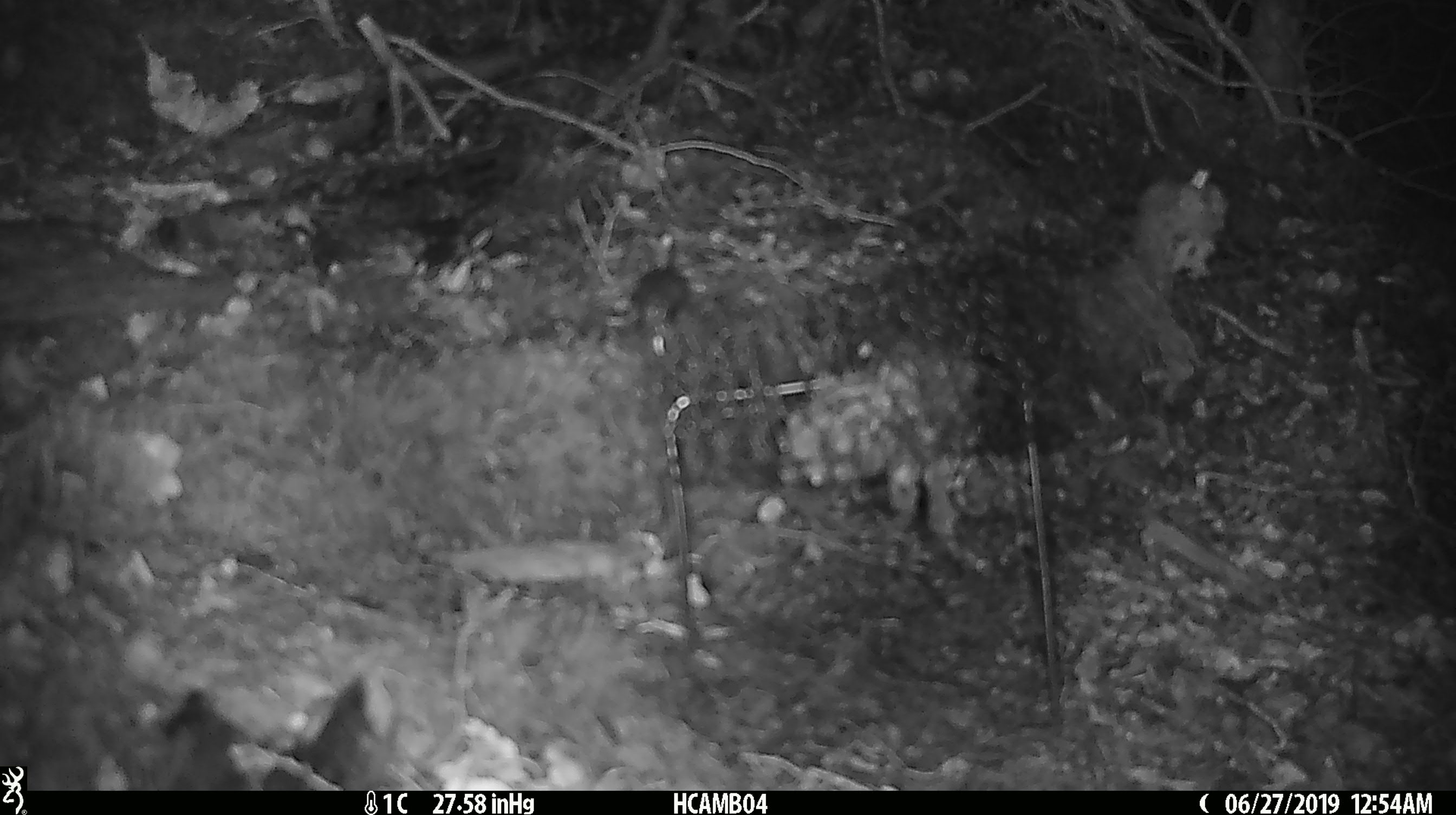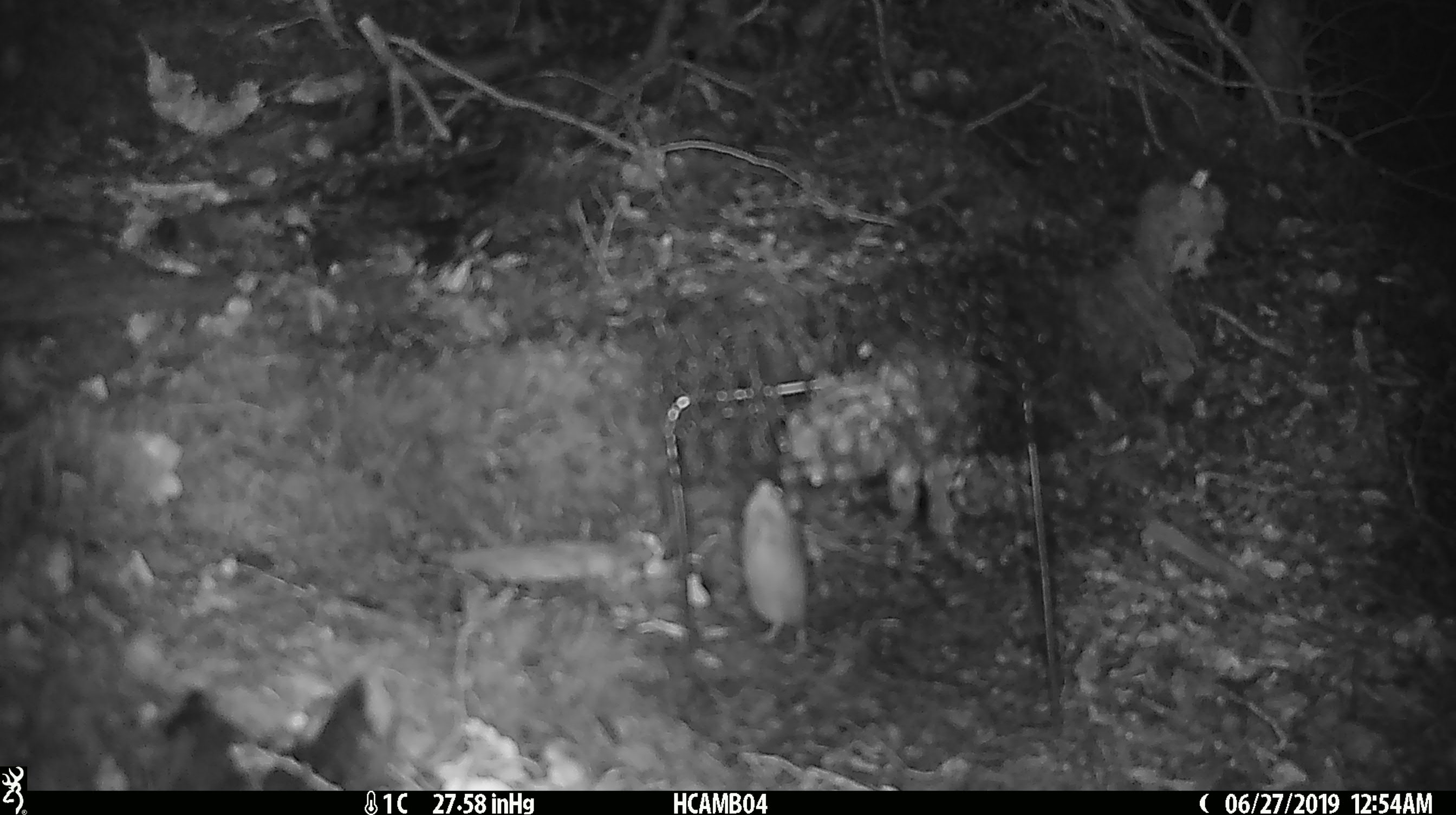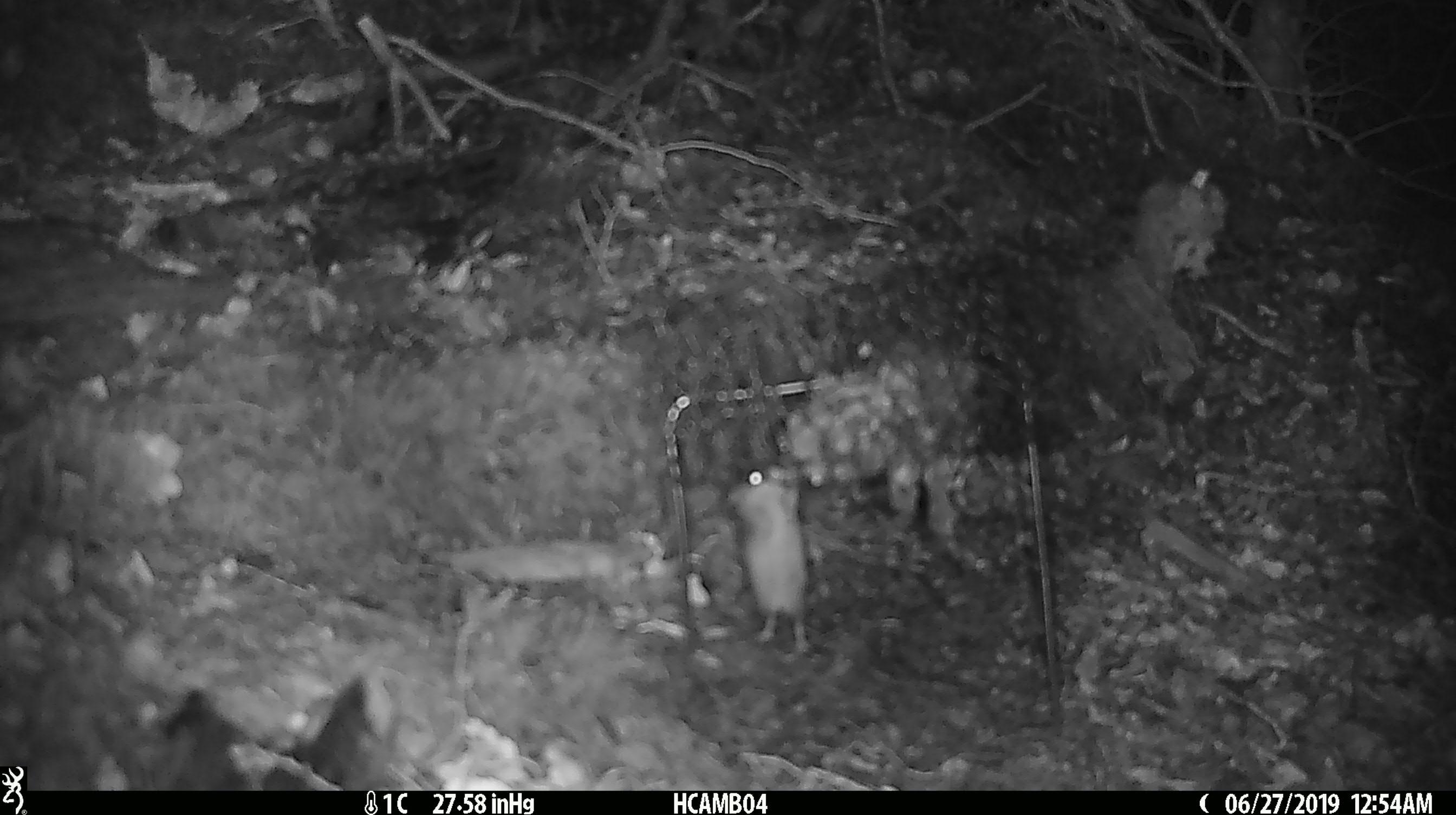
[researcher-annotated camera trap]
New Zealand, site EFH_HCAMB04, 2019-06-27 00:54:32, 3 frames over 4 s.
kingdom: Animalia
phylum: Chordata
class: Mammalia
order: Rodentia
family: Muridae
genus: Mus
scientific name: Mus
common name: mouse